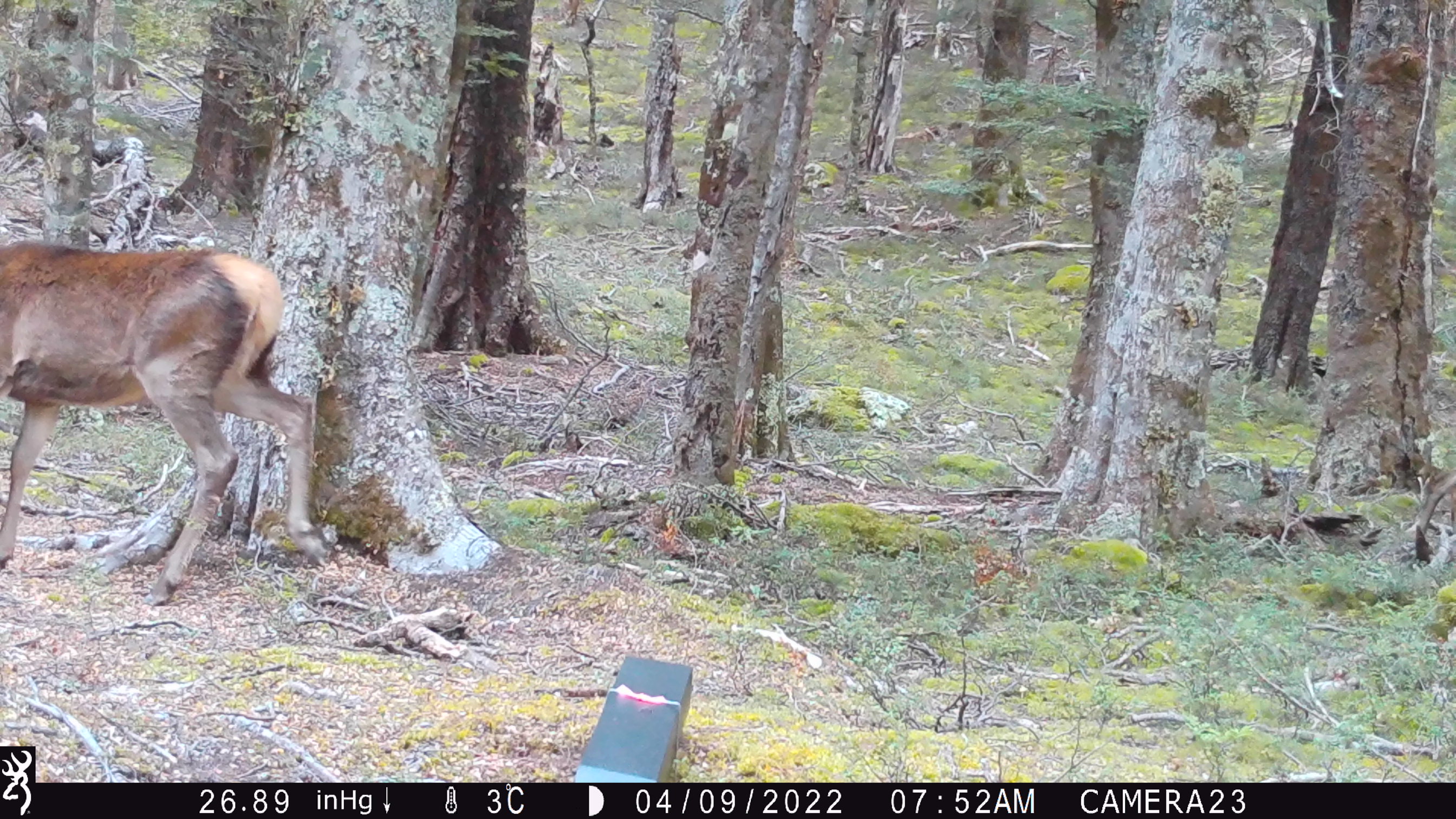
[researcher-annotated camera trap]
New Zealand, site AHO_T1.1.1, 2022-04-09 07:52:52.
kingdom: Animalia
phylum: Chordata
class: Mammalia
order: Artiodactyla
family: Cervidae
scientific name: Cervidae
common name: deer